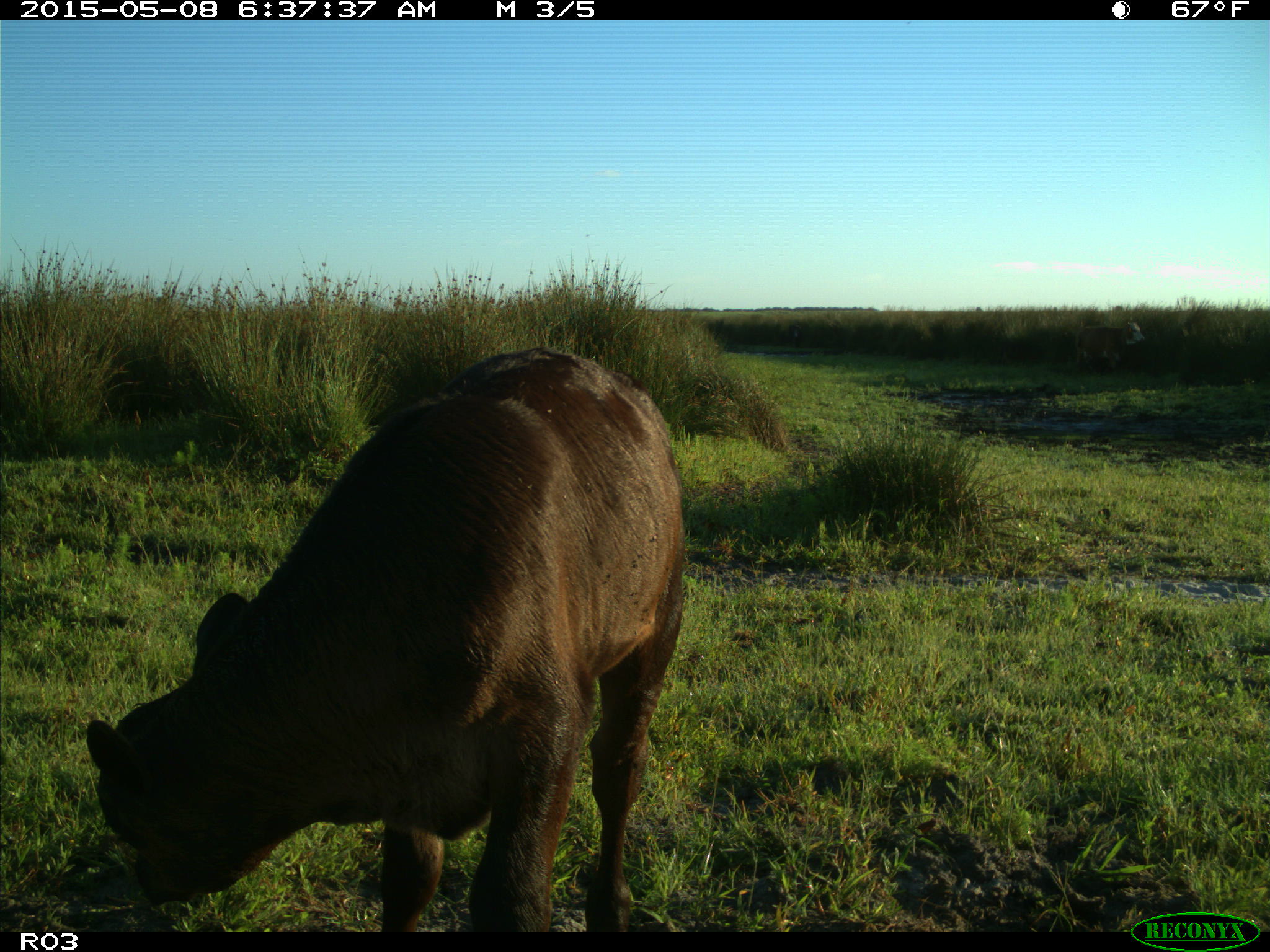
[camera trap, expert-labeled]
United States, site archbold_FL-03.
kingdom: Animalia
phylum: Chordata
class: Mammalia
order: Artiodactyla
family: Bovidae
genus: Bos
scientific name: Bos taurus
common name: domestic cow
Bos taurus (domestic cow).